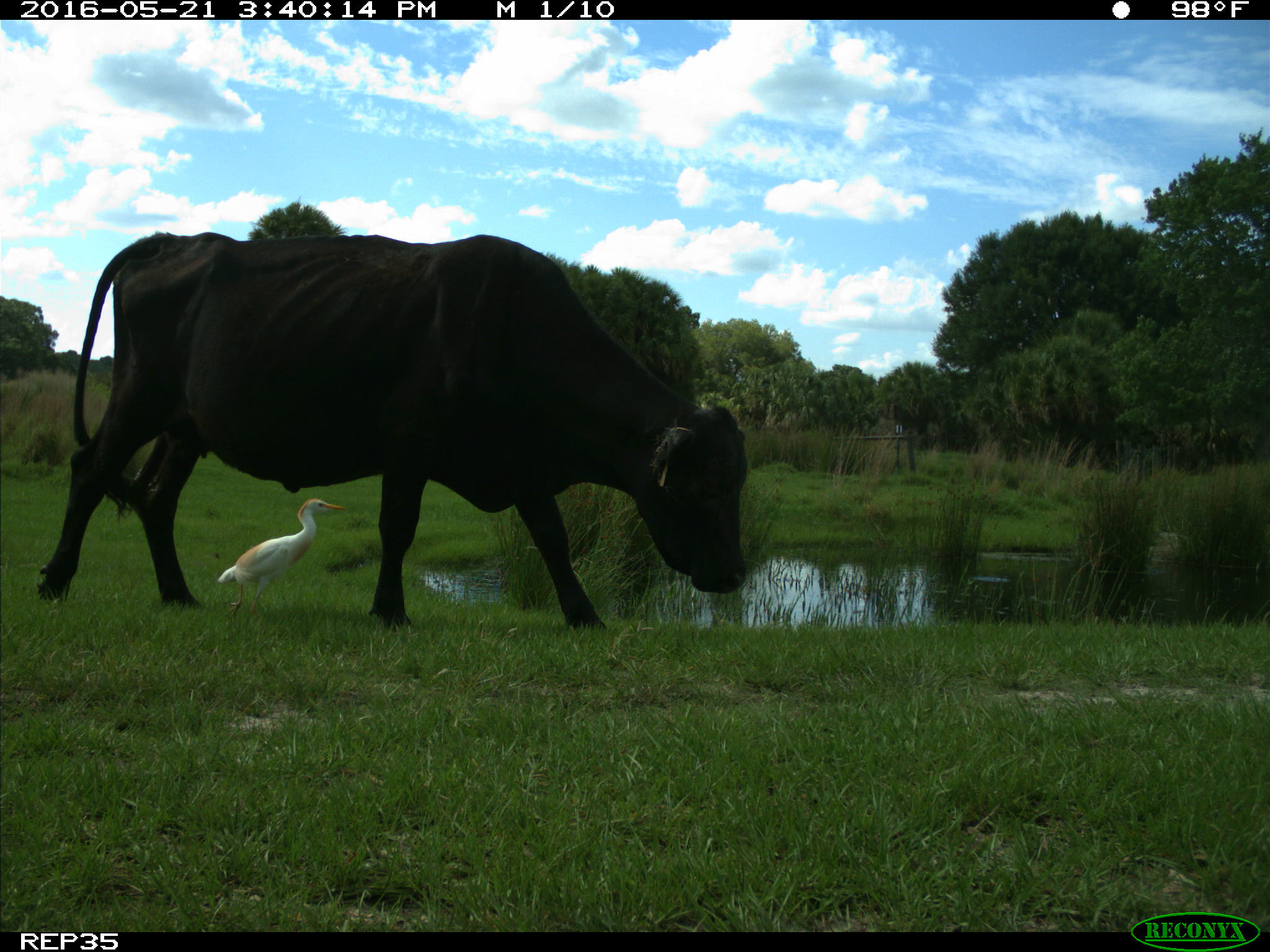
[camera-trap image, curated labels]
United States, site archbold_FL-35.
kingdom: Animalia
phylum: Chordata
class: Mammalia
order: Artiodactyla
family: Bovidae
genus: Bos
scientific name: Bos taurus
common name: domestic cow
Bos taurus (domestic cow).